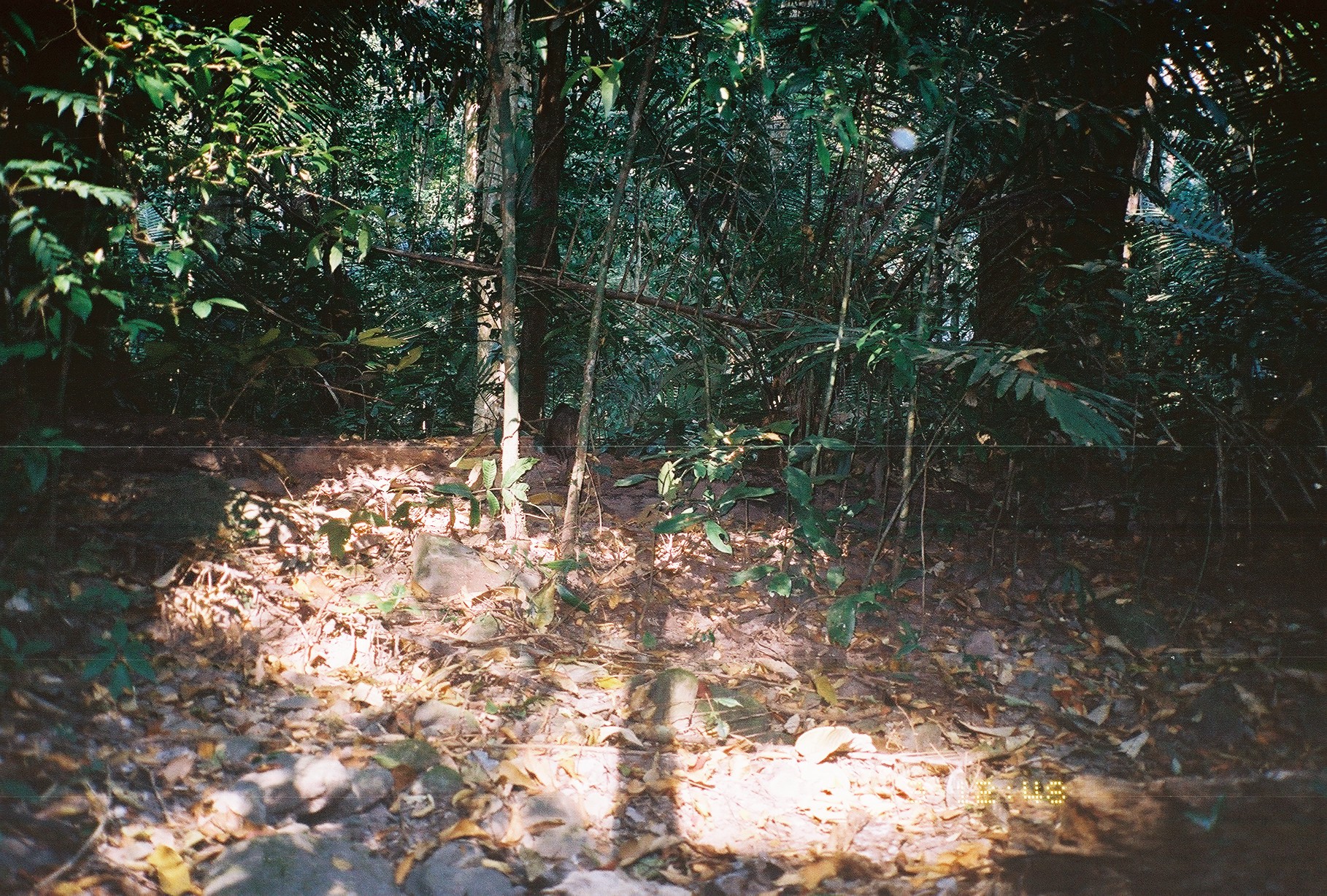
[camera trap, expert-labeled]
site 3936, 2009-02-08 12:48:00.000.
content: unidentified animal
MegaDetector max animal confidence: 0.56